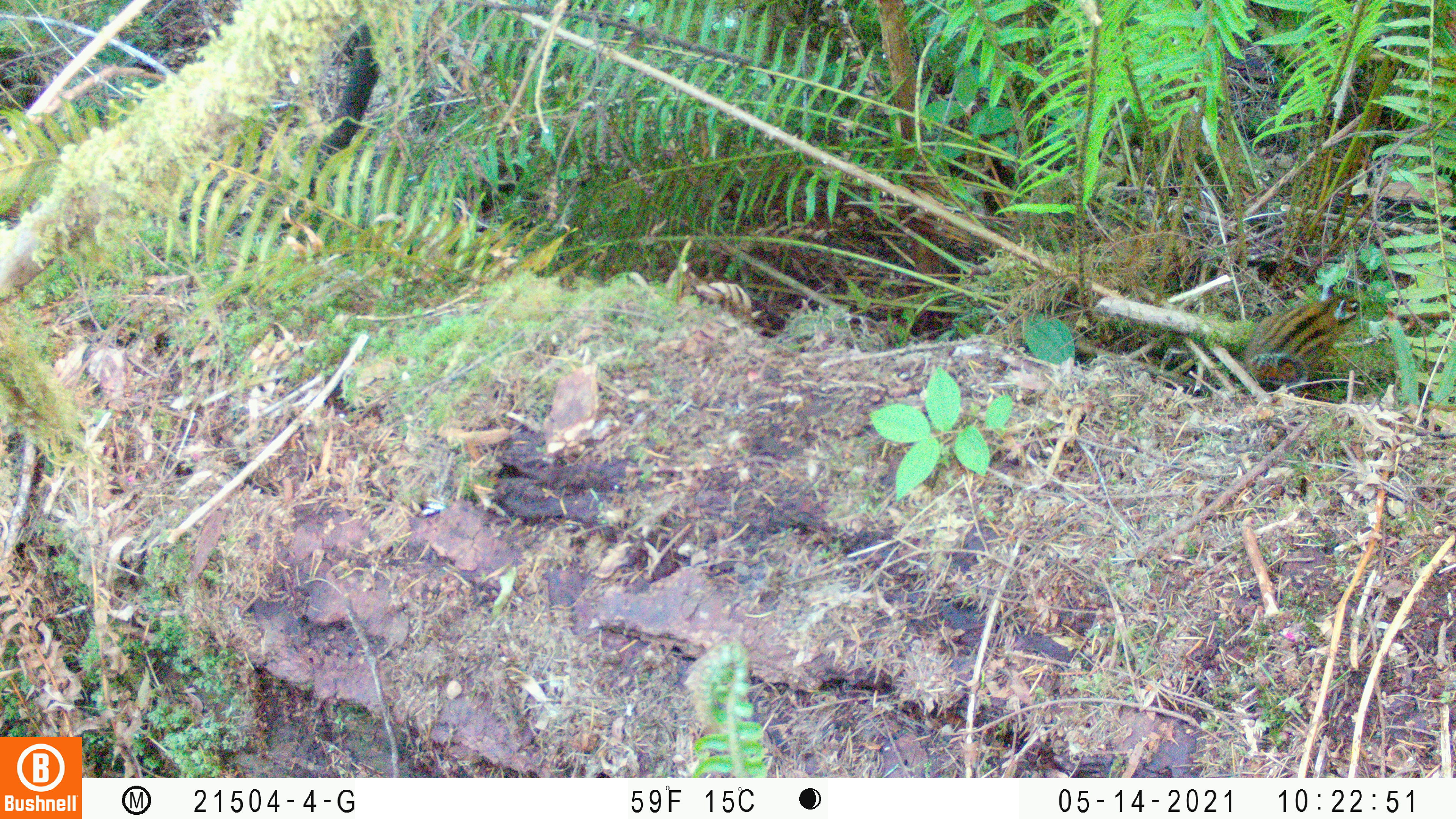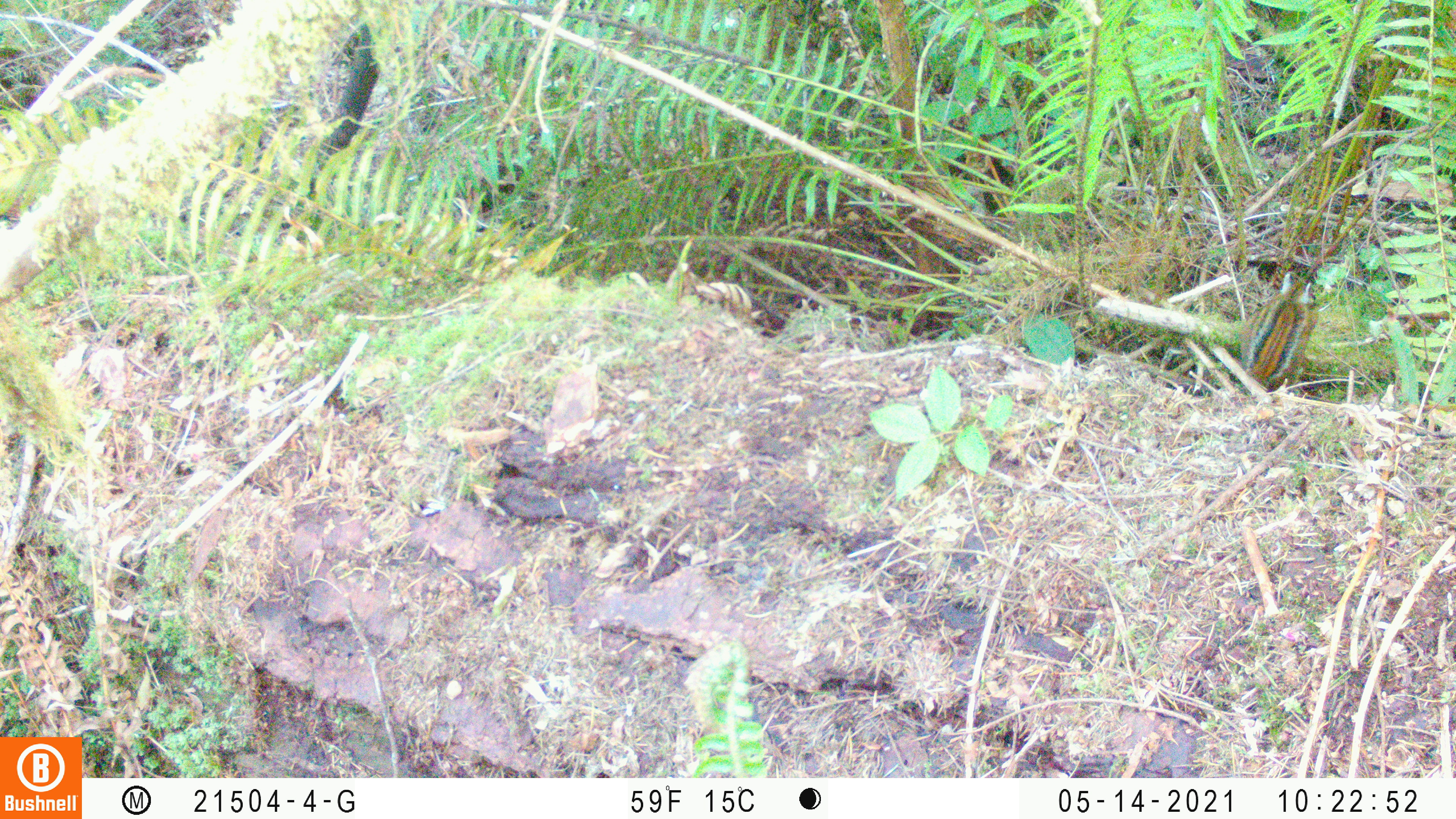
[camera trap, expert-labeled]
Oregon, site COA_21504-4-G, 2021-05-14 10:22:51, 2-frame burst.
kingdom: Animalia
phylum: Chordata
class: Mammalia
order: Rodentia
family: Sciuridae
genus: Neotamias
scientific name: Neotamias townsendii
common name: townsend's chipmunk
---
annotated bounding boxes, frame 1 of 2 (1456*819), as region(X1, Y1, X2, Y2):
townsend's chipmunk: region(1243, 290, 1369, 392)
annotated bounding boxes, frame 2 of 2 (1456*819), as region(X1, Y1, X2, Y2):
townsend's chipmunk: region(1240, 276, 1323, 389)